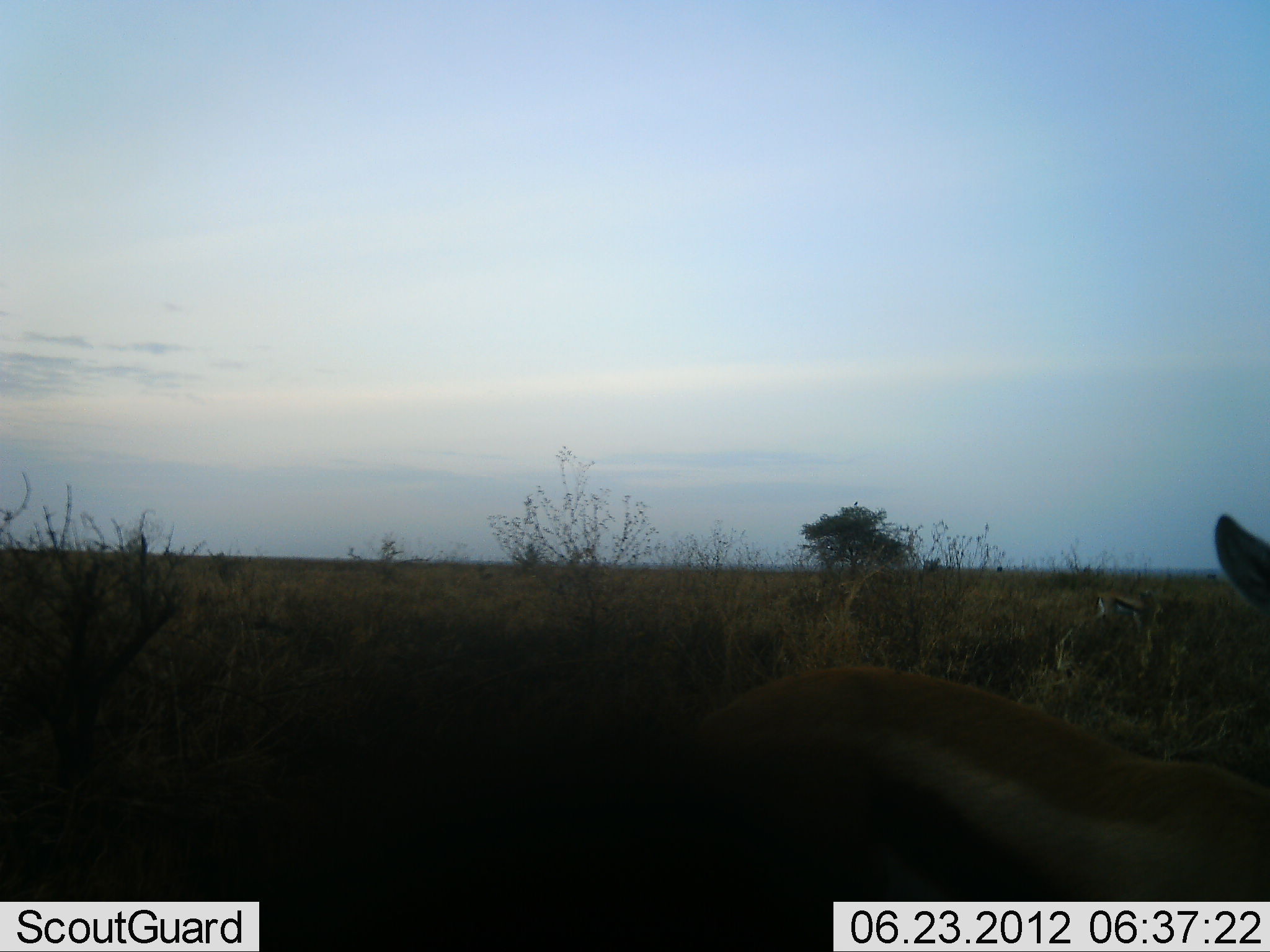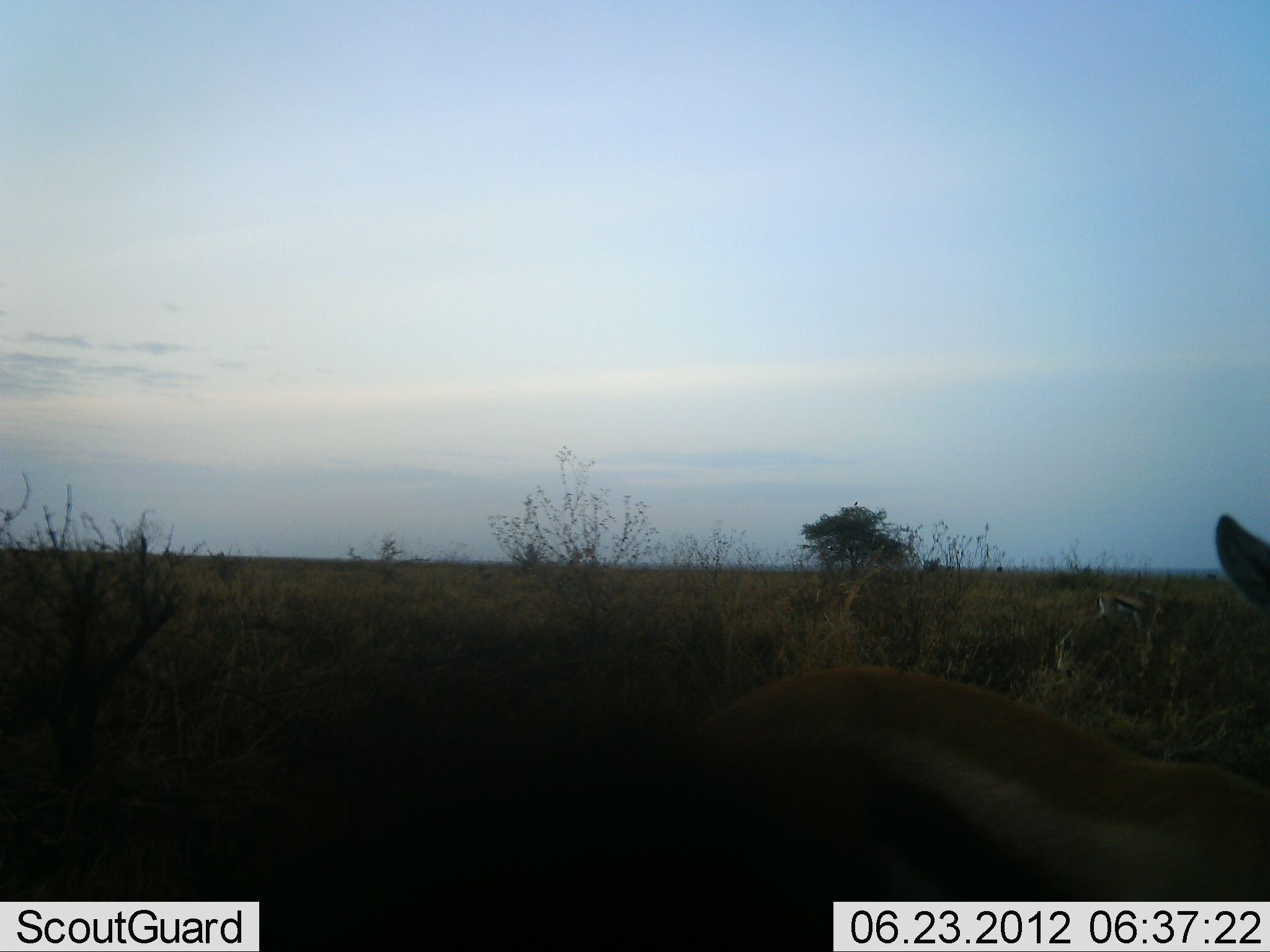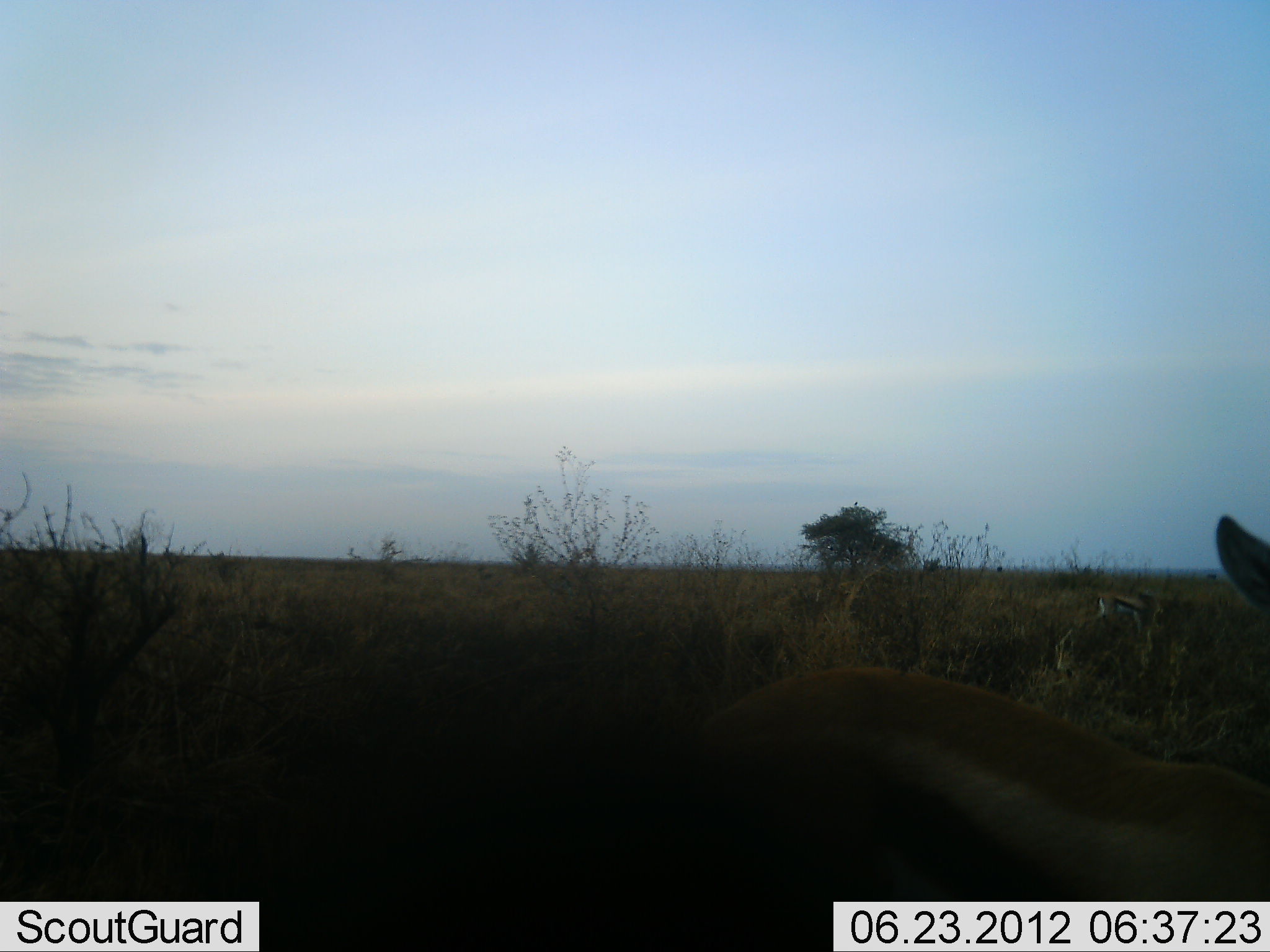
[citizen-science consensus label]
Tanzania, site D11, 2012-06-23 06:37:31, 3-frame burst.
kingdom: Animalia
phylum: Chordata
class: Mammalia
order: Artiodactyla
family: Bovidae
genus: Eudorcas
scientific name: Eudorcas thomsonii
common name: thomson's gazelle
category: gazellethomsons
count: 2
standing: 90%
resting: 0%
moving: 0%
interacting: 0%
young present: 0%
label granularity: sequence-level